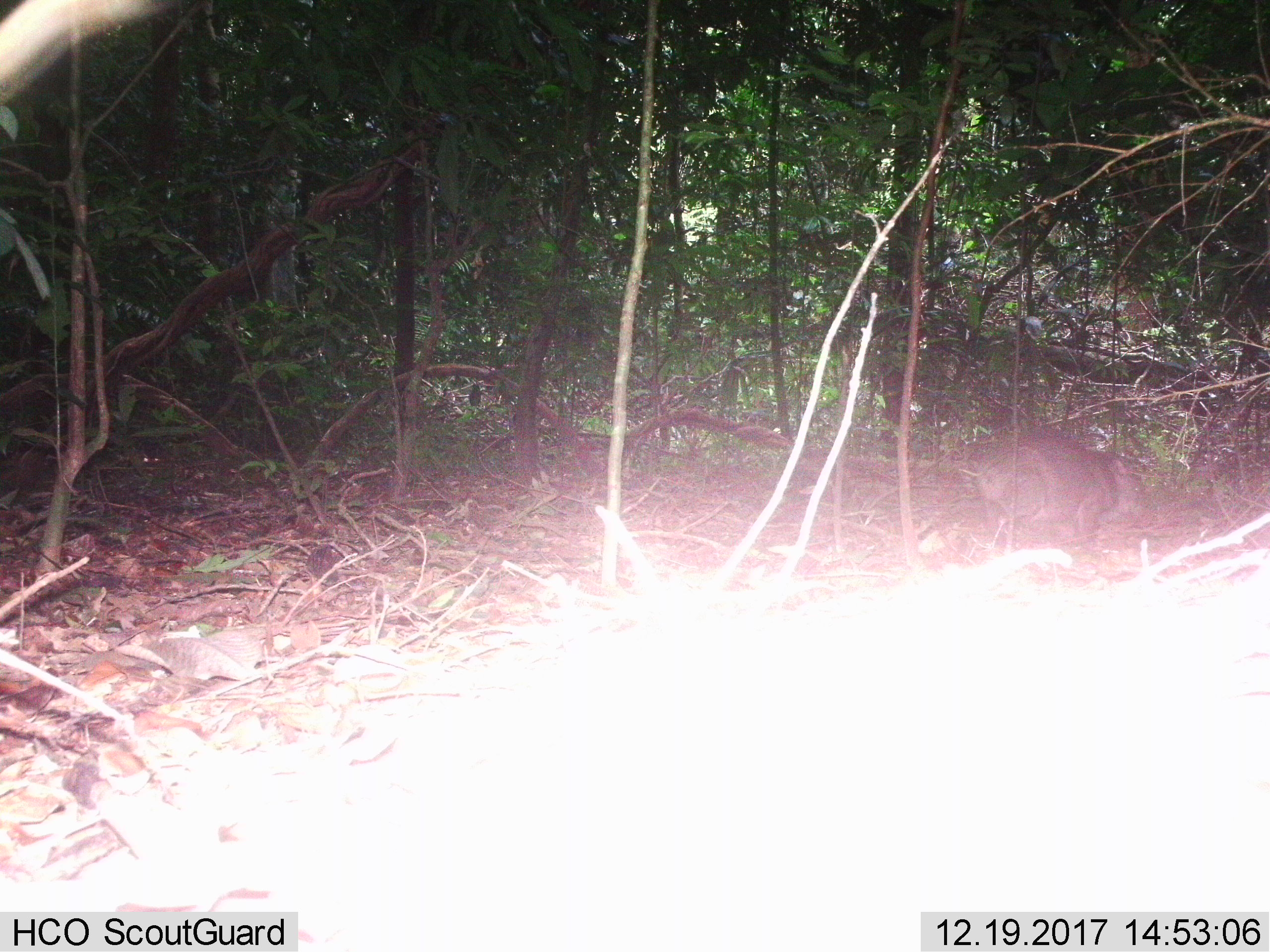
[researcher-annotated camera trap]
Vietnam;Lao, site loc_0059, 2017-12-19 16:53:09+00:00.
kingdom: Animalia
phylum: Chordata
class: Mammalia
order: Artiodactyla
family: Suidae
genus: Sus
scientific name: Sus scrofa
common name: eurasian wild pig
Eurasian wild pig (Sus scrofa). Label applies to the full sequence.